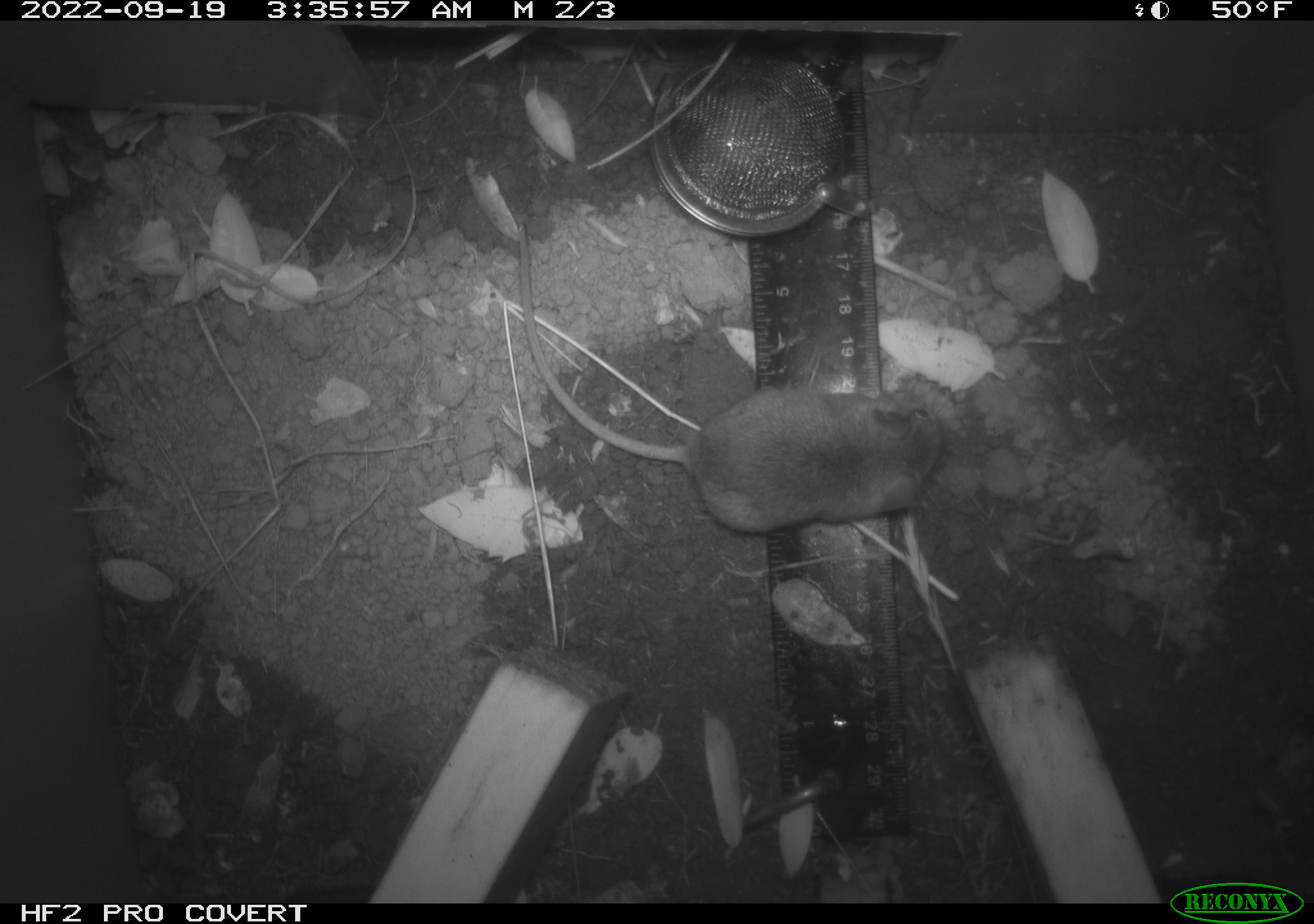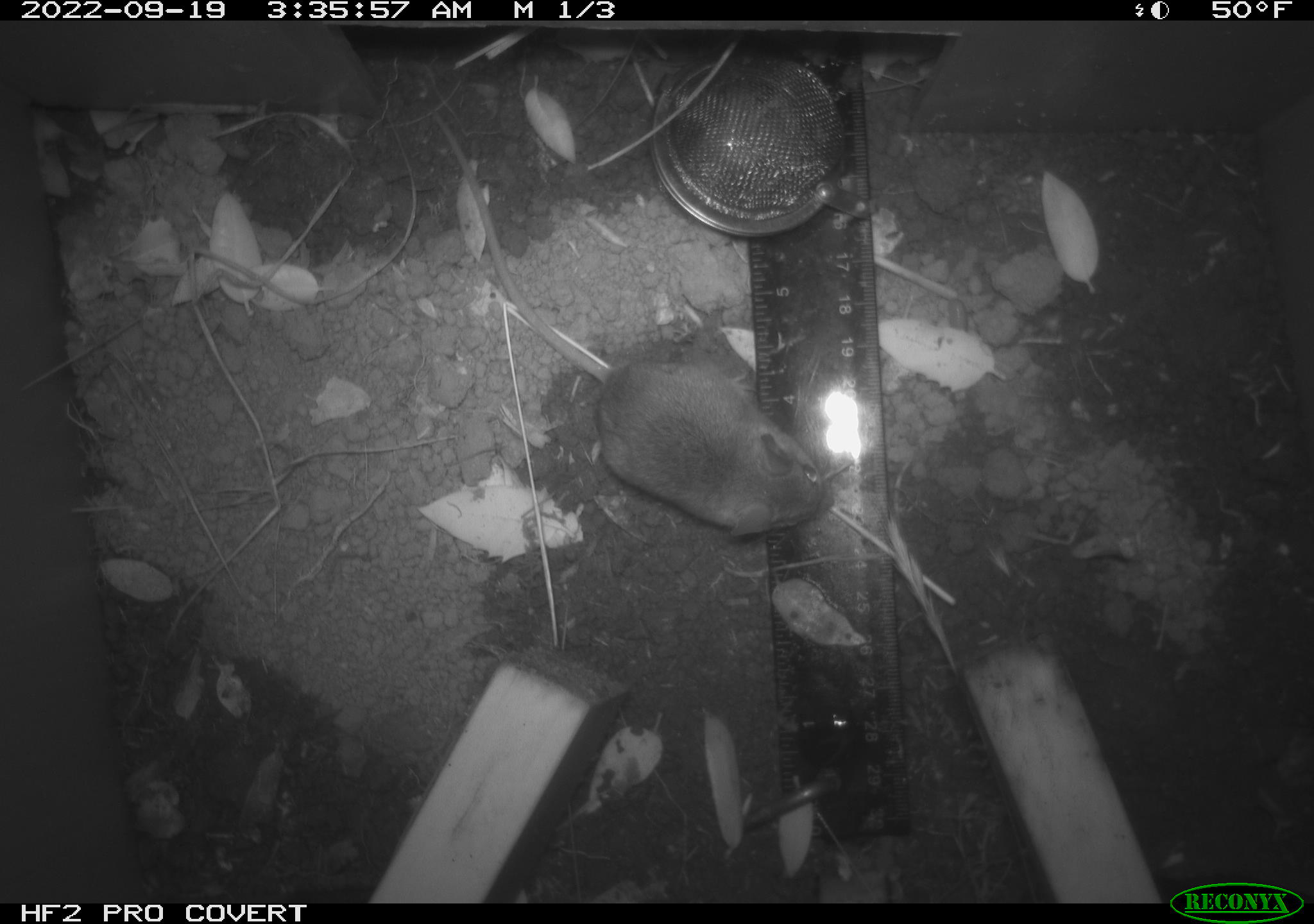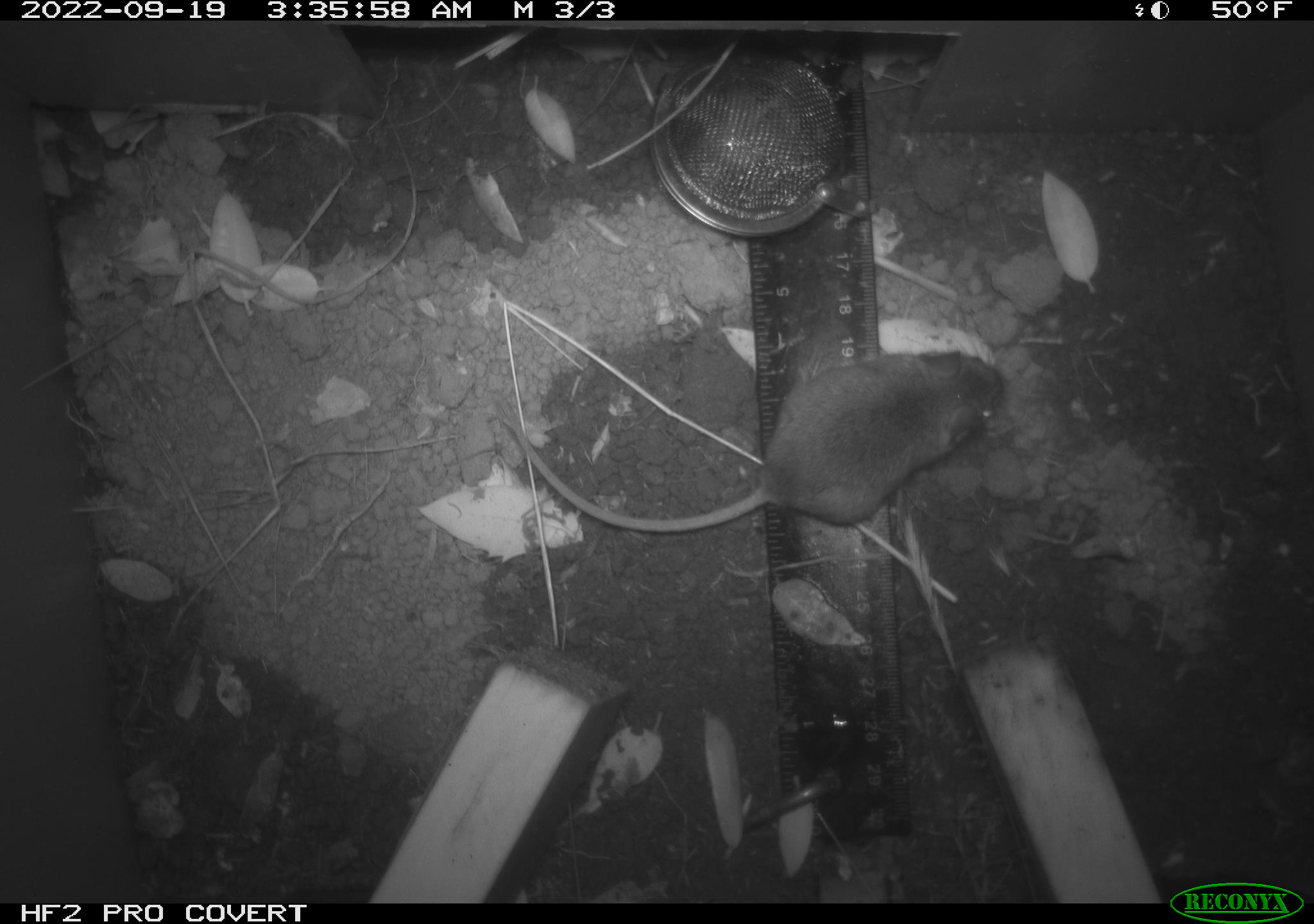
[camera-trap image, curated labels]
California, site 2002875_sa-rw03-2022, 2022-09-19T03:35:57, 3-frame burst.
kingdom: Animalia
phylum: Chordata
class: Mammalia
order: Rodentia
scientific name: Rodentia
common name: mouse species